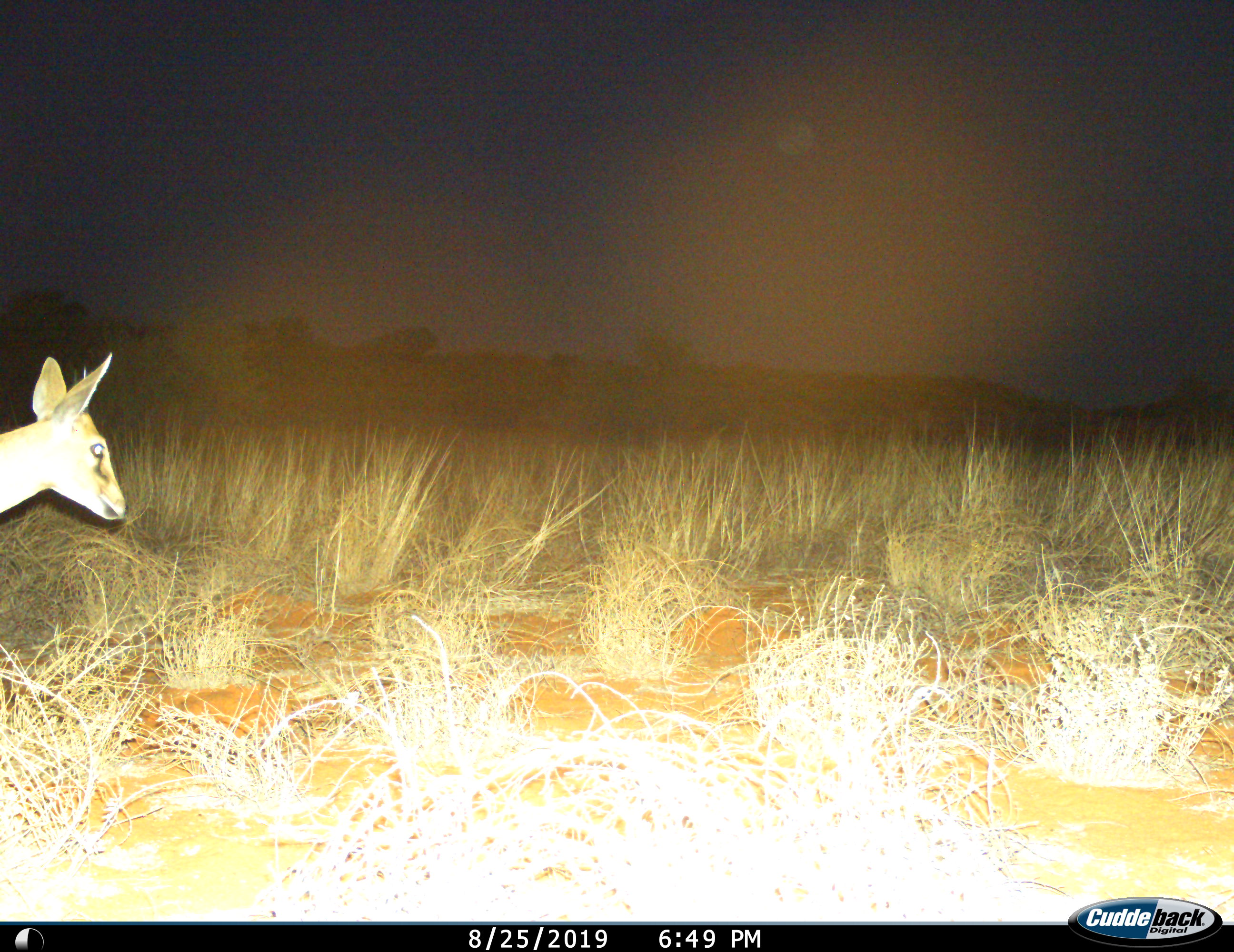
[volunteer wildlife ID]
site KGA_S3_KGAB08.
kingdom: Animalia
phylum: Chordata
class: Mammalia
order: Artiodactyla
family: Bovidae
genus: Sylvicapra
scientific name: Sylvicapra grimmia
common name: common duiker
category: duikercommongrey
Duikercommongrey (common duiker) (Sylvicapra grimmia), count 1. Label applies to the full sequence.